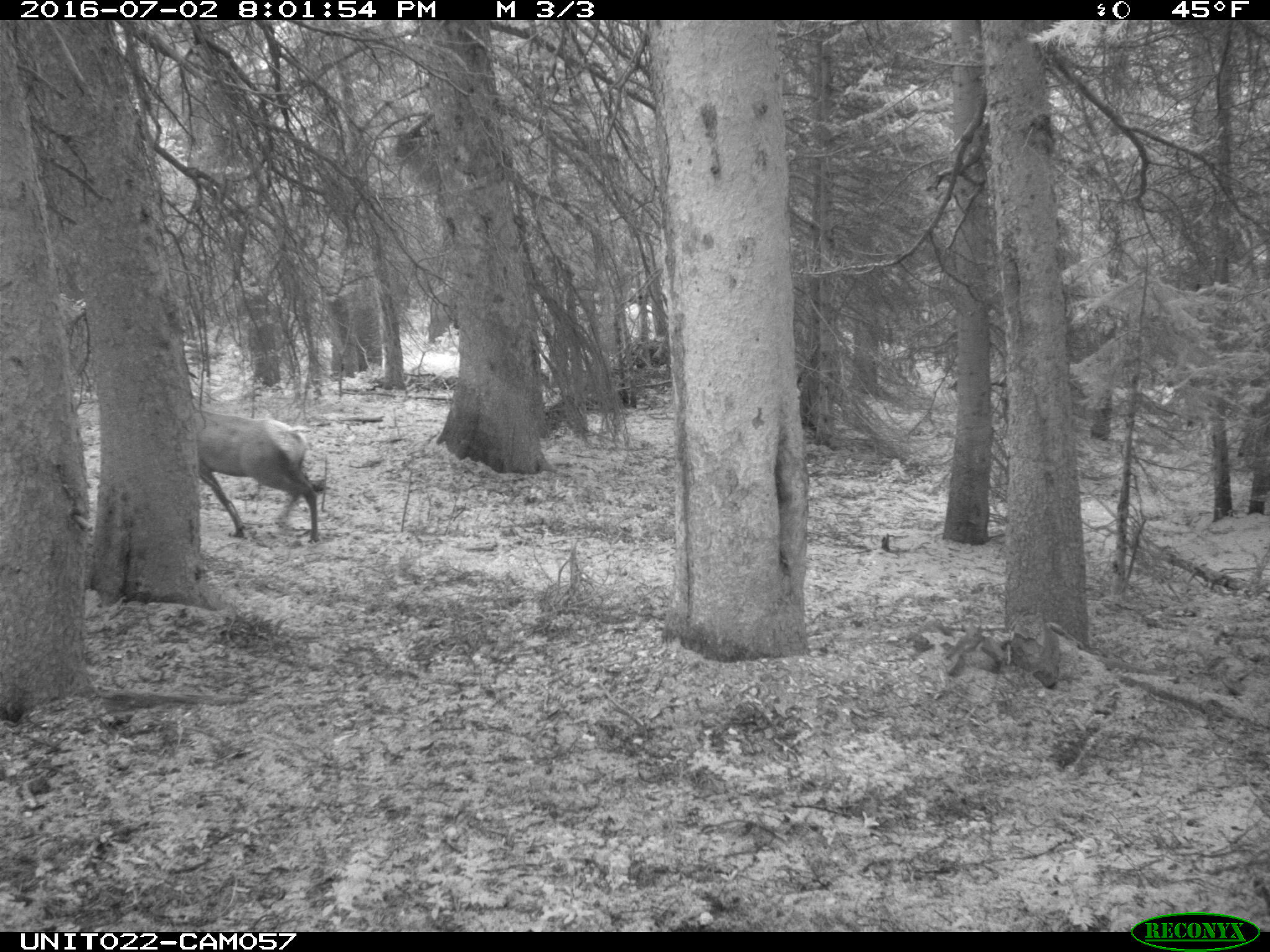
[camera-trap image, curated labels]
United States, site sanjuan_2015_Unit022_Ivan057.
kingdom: Animalia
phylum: Chordata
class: Mammalia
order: Artiodactyla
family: Cervidae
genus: Cervus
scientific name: Cervus elaphus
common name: red deer